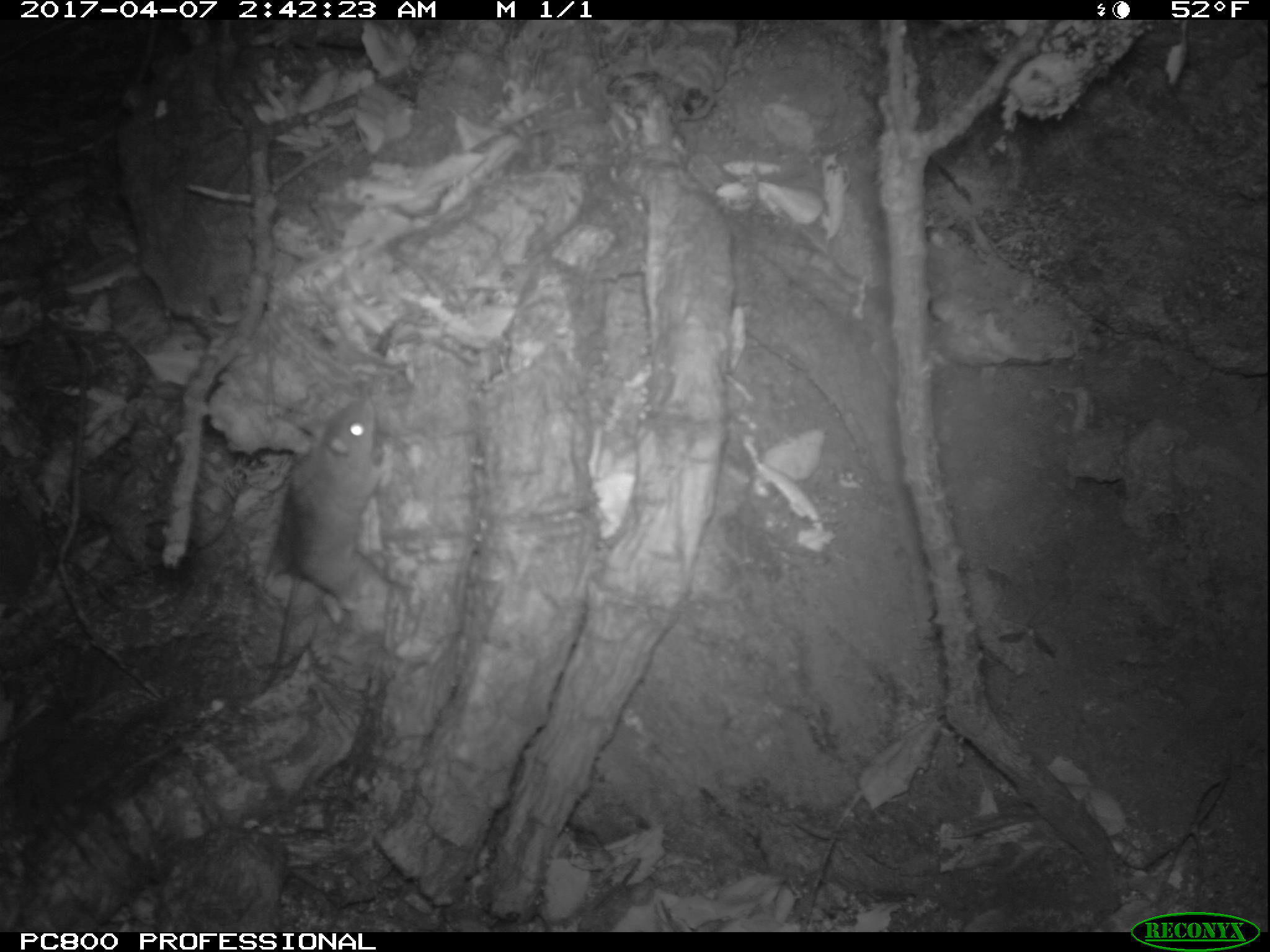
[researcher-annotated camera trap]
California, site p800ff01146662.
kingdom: Animalia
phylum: Chordata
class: Mammalia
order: Rodentia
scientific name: Rodentia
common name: rodent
Rodent (Rodentia).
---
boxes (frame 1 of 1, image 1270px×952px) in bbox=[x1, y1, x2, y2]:
rodent: bbox=[260, 395, 390, 689]